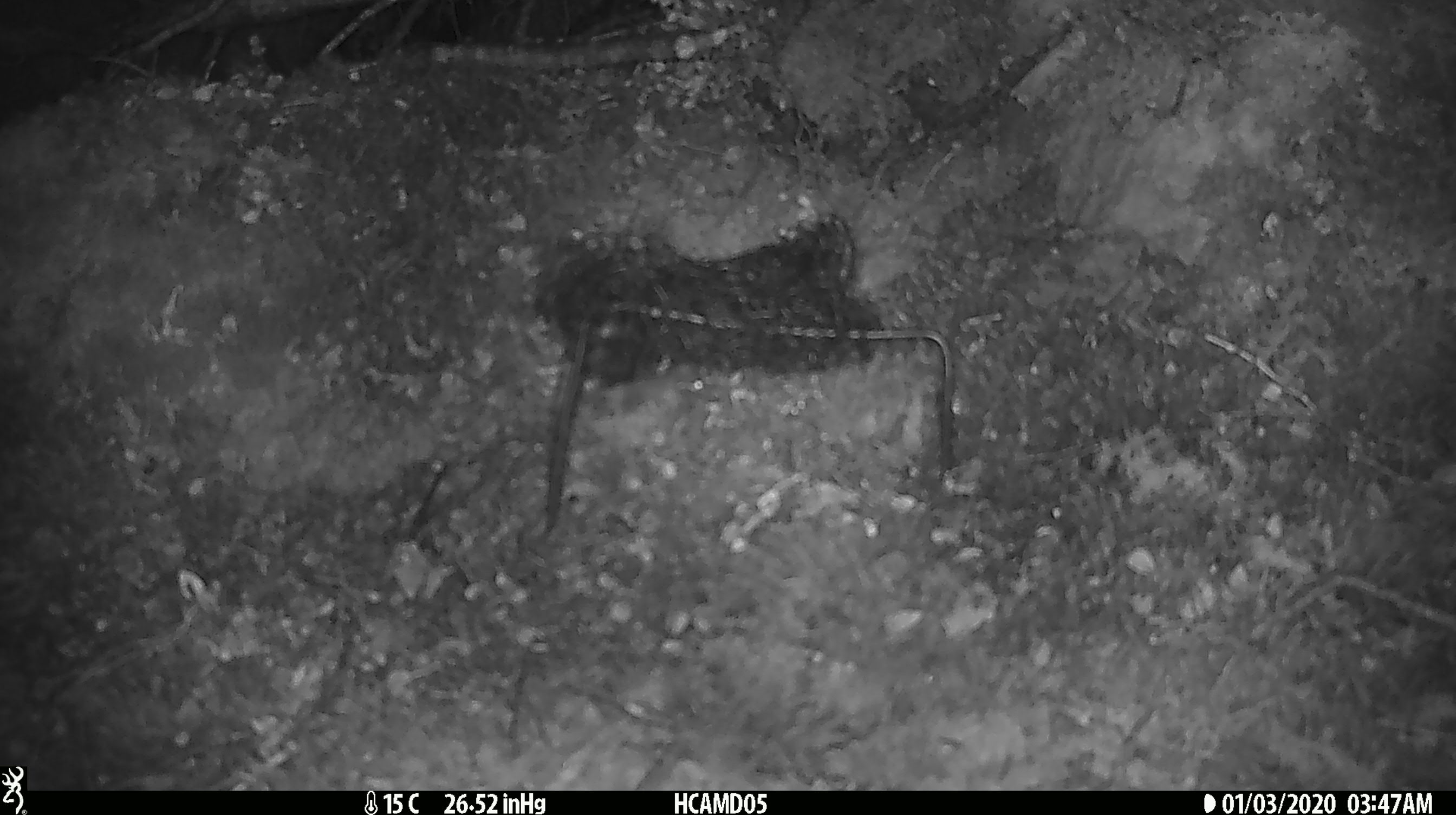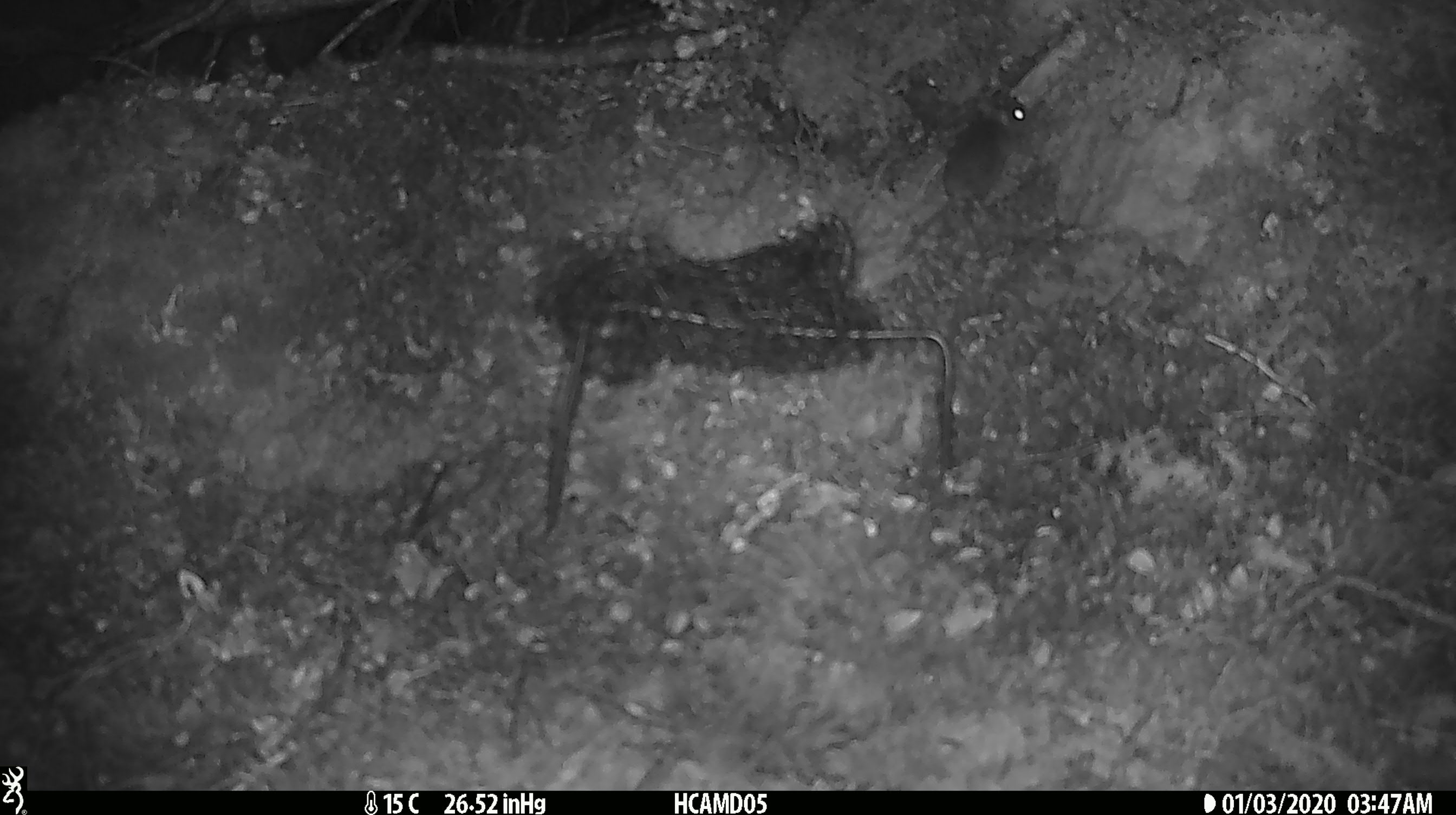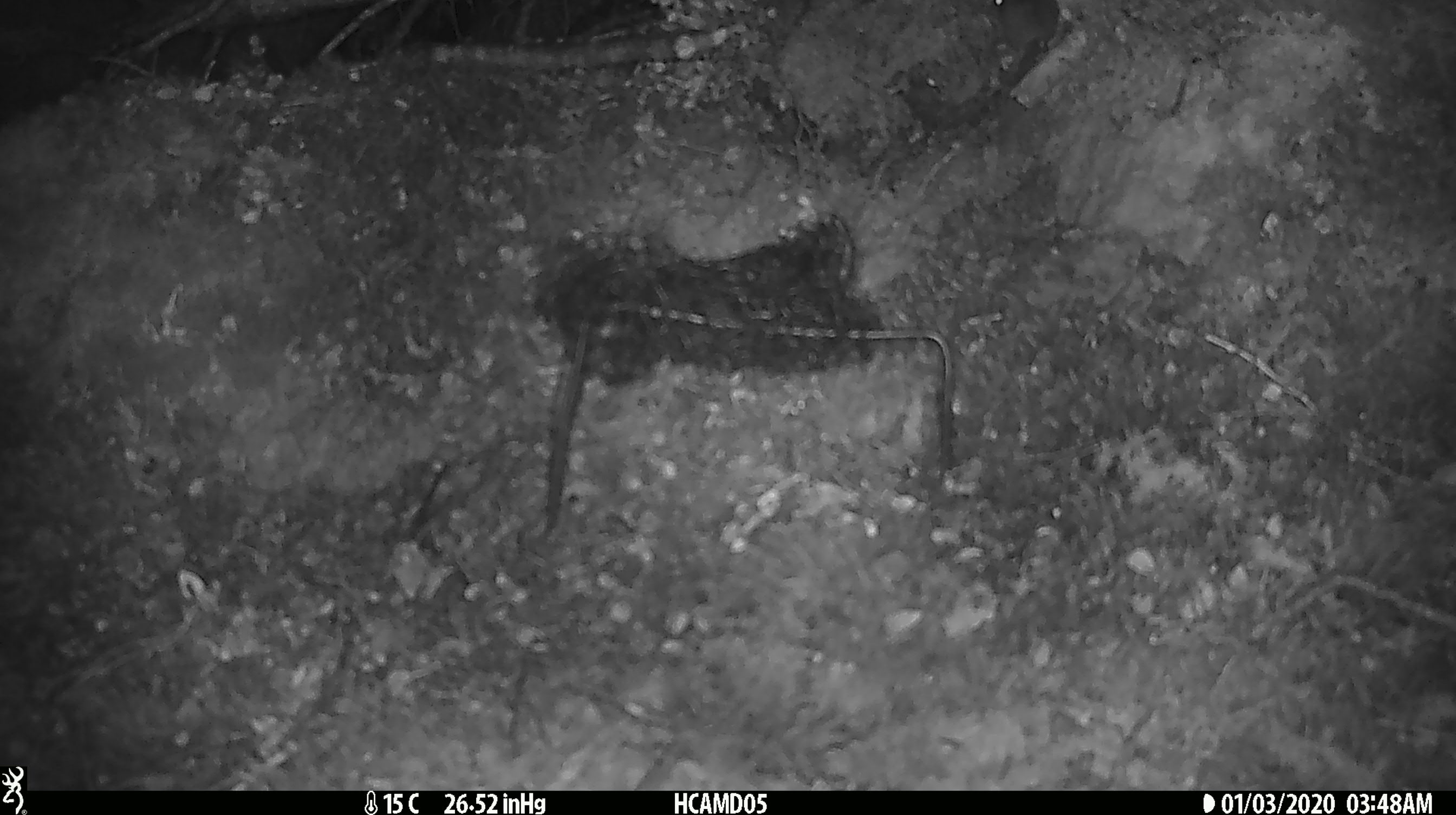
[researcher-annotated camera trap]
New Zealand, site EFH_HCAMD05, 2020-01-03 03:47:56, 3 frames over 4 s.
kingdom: Animalia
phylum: Chordata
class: Mammalia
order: Rodentia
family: Muridae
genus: Mus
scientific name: Mus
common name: mouse